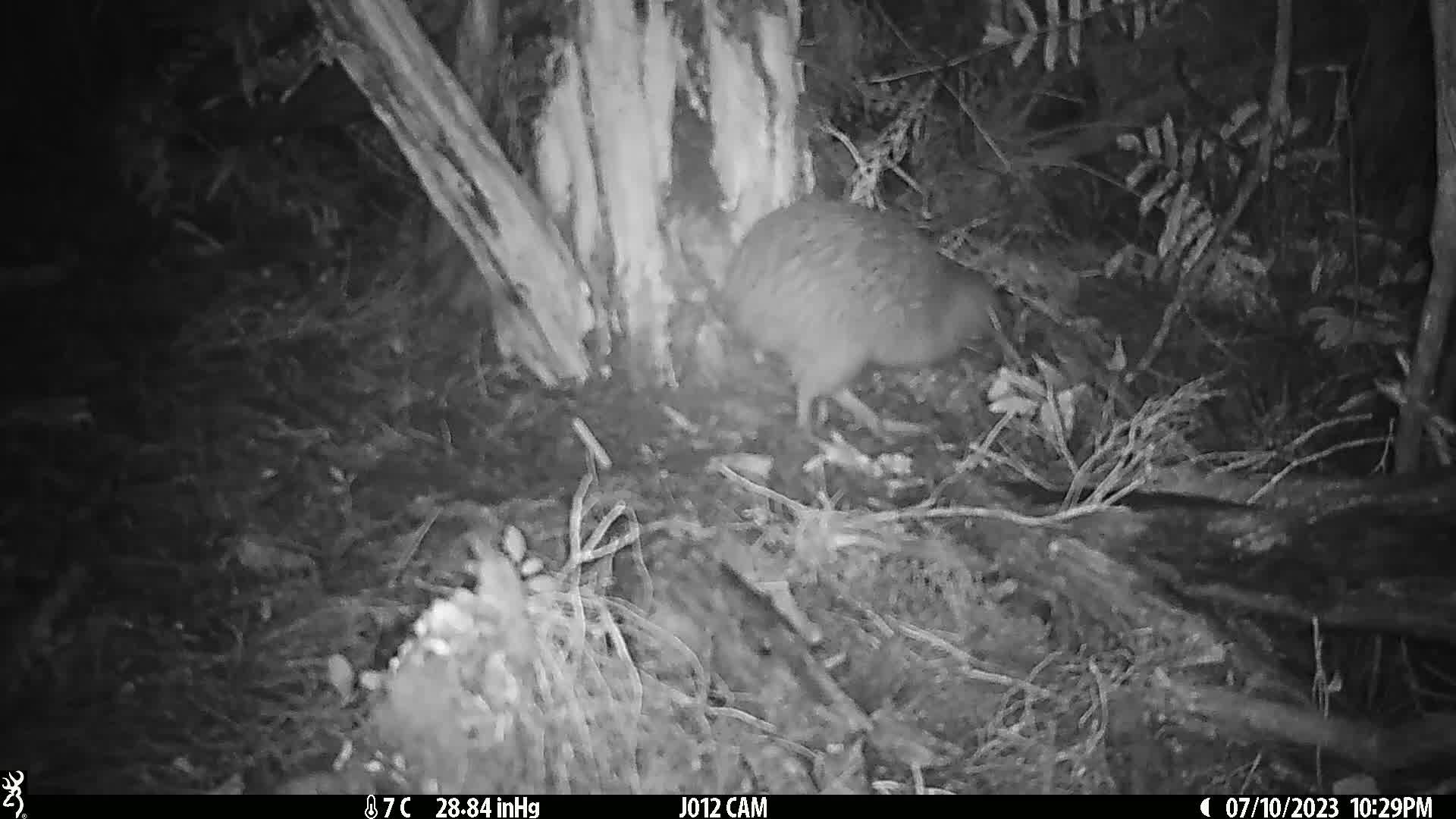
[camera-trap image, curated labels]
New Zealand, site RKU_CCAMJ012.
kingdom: Animalia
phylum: Chordata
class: Aves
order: Apterygiformes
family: Apterygidae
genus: Apteryx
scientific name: Apteryx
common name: kiwi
Kiwi (Apteryx).